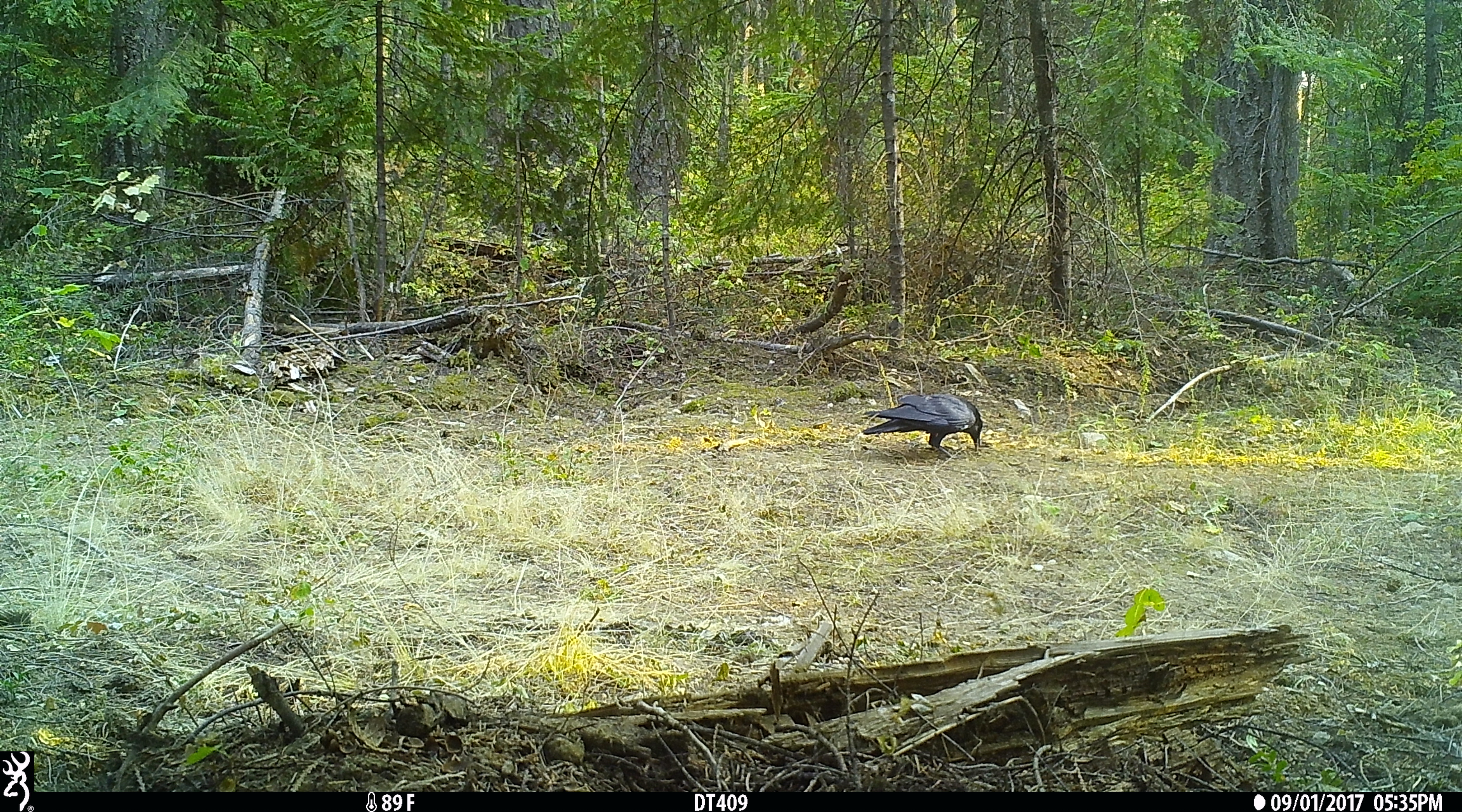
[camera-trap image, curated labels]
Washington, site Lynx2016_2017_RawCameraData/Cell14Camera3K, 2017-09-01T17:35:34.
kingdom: Animalia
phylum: Chordata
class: Aves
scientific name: Aves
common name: birds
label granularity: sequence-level